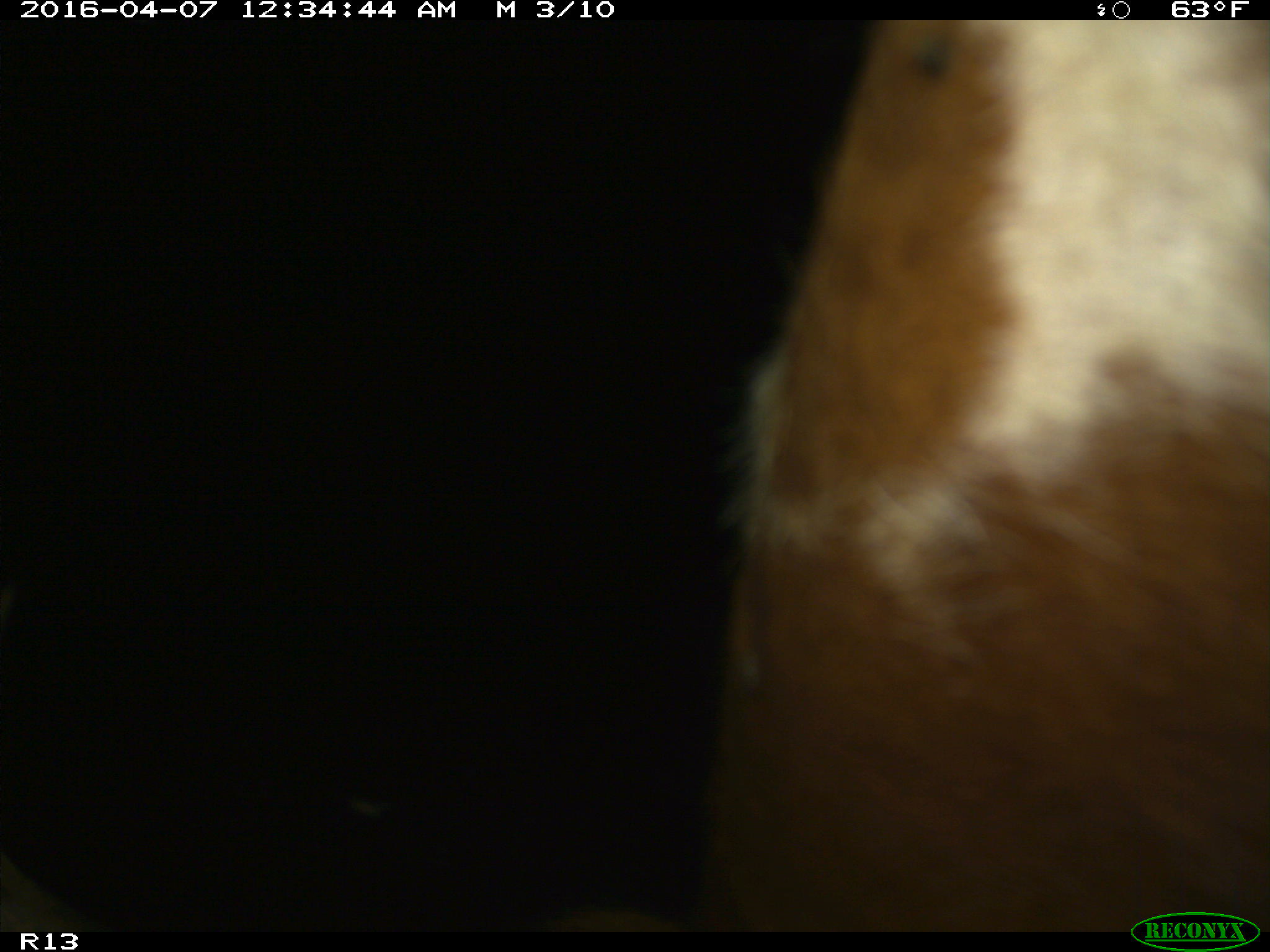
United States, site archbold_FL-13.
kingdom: Animalia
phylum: Chordata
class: Mammalia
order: Artiodactyla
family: Bovidae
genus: Bos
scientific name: Bos taurus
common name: domestic cow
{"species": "Bos taurus (domestic cow)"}